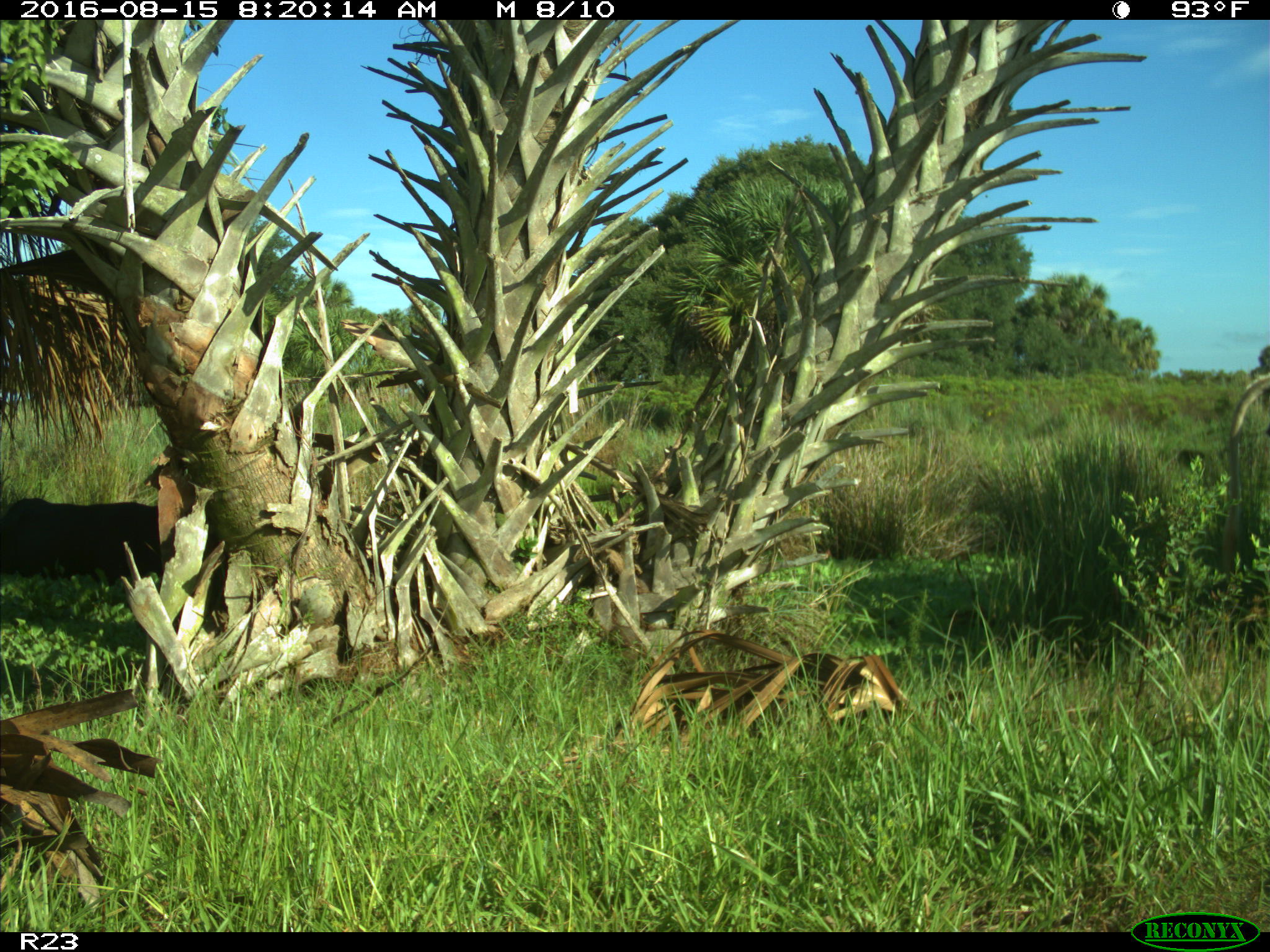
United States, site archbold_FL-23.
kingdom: Animalia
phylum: Chordata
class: Mammalia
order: Artiodactyla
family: Bovidae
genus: Bos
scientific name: Bos taurus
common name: domestic cow